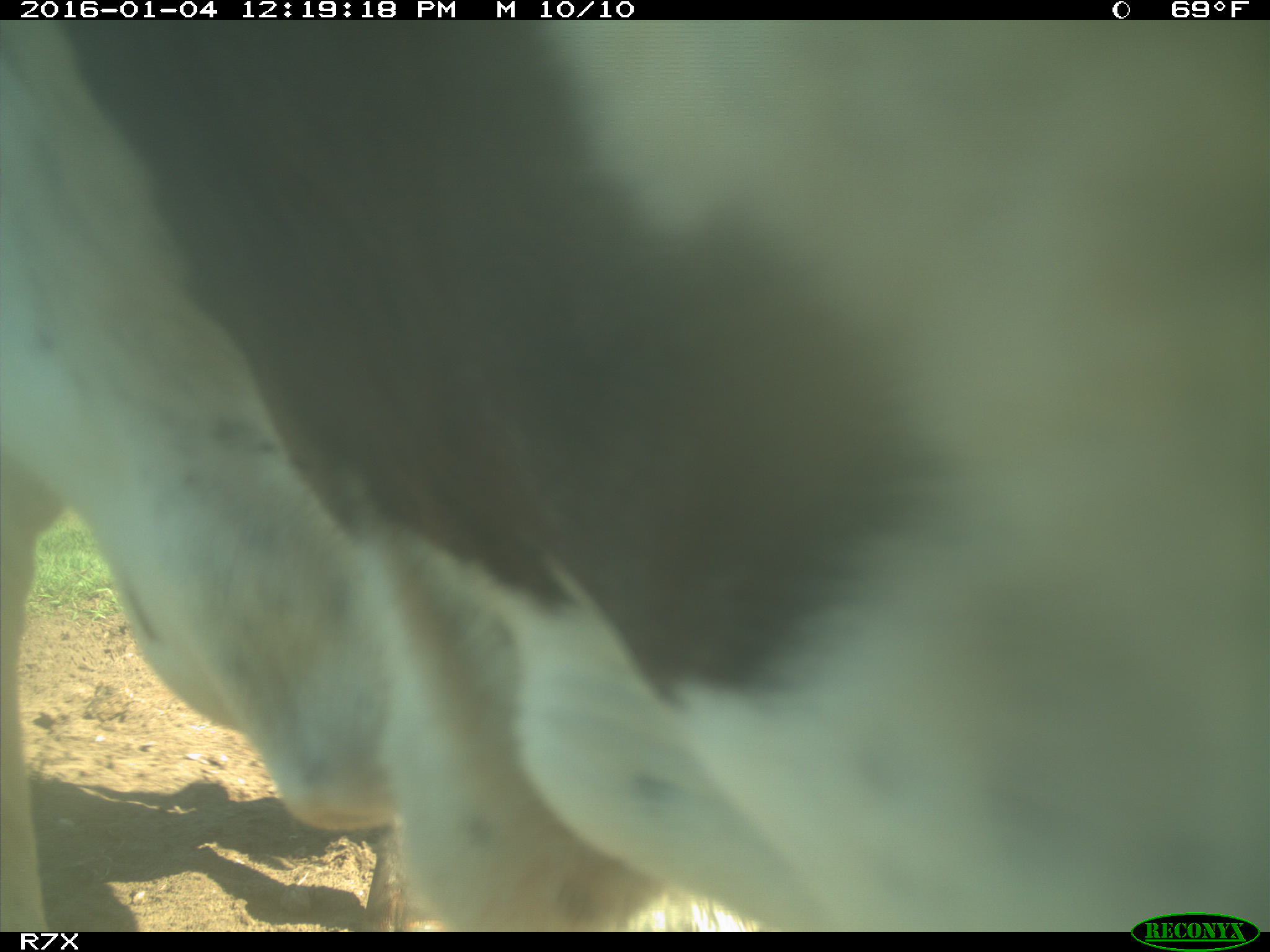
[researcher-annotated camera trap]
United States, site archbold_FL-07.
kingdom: Animalia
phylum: Chordata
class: Mammalia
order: Artiodactyla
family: Bovidae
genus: Bos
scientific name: Bos taurus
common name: domestic cow